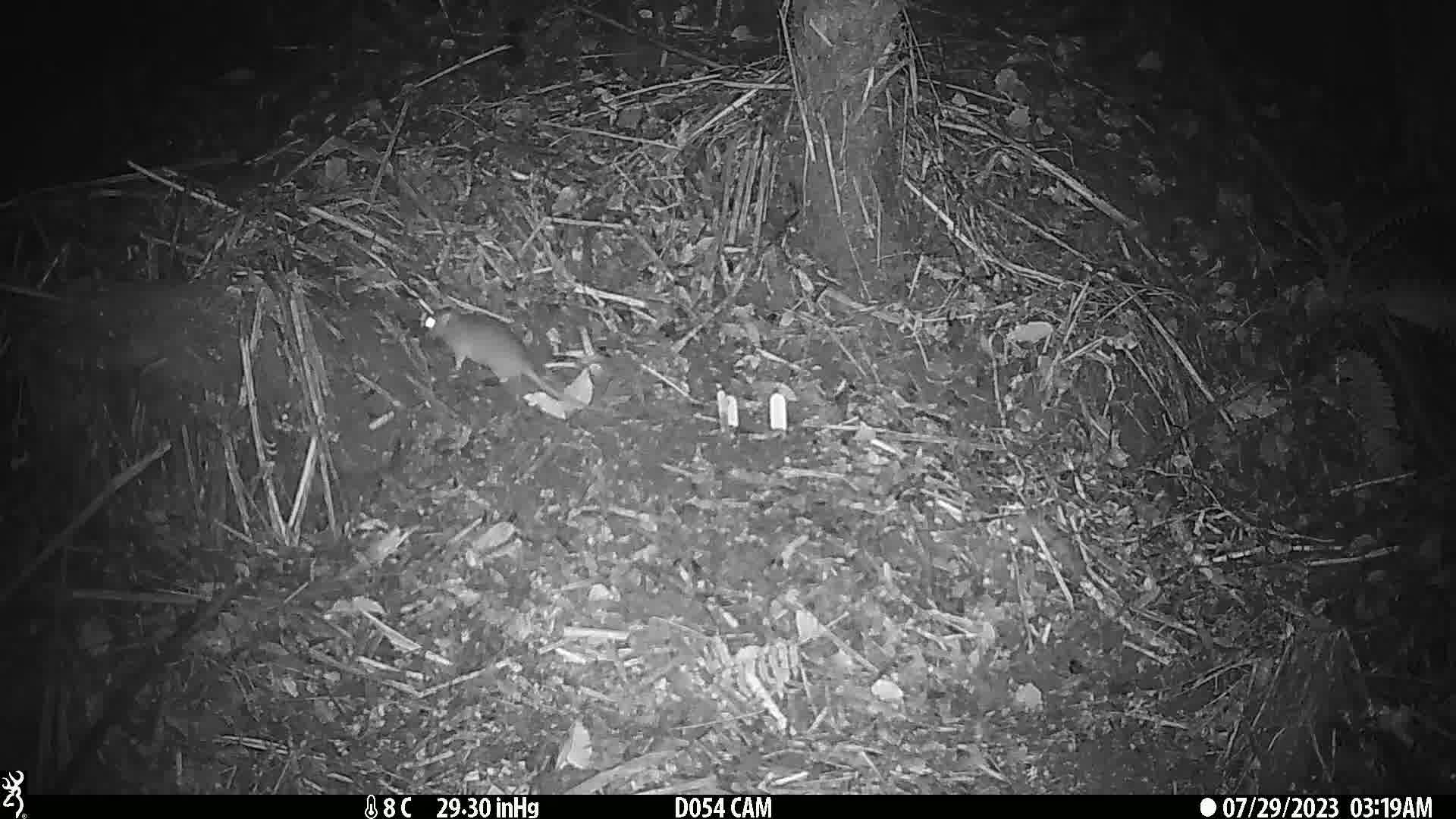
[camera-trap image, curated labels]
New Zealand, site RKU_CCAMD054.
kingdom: Animalia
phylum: Chordata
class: Mammalia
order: Rodentia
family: Muridae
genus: Rattus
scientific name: Rattus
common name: rat